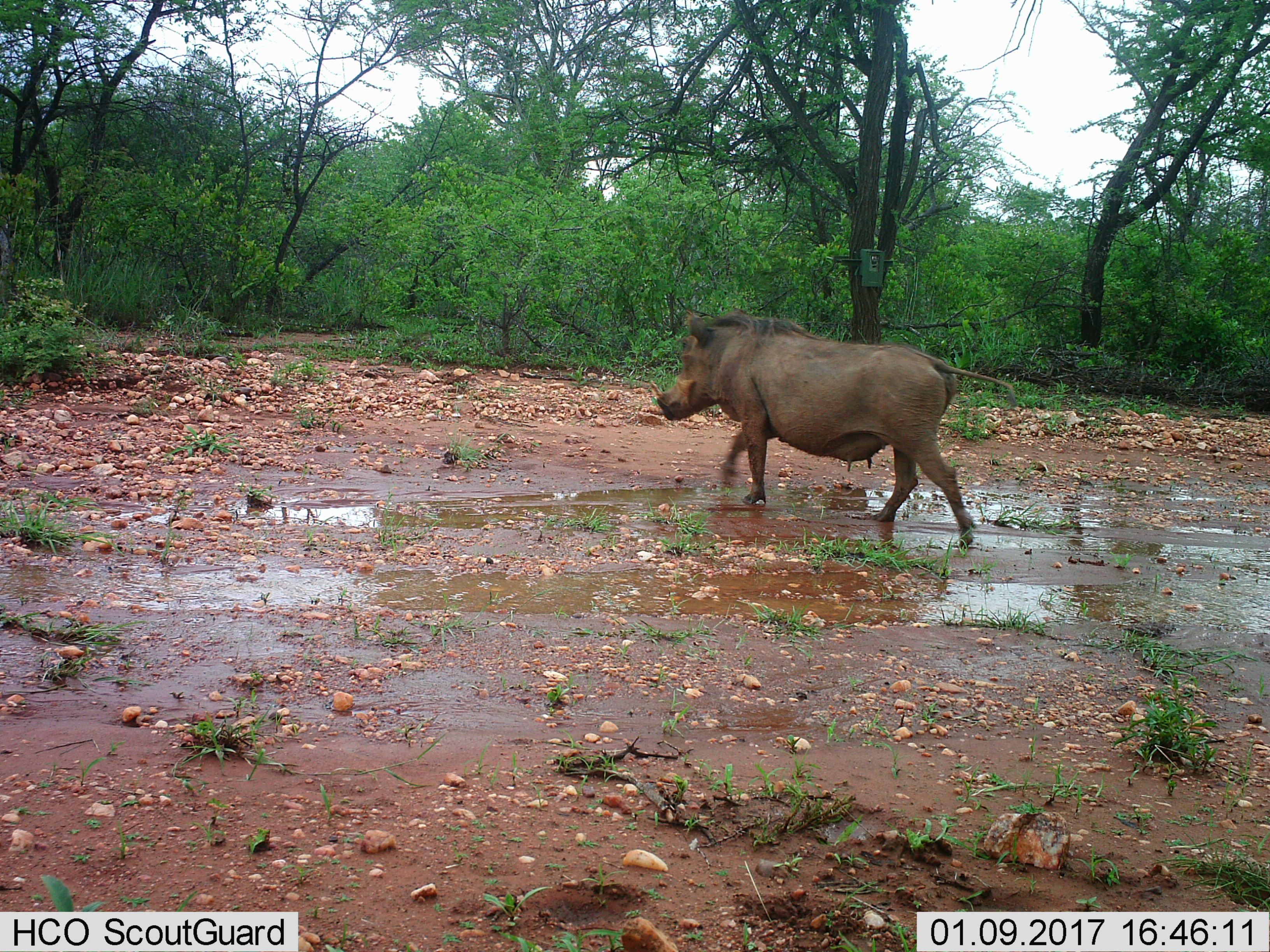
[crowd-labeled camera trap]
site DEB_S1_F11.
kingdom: Animalia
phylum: Chordata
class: Mammalia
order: Artiodactyla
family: Suidae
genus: Phacochoerus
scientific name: Phacochoerus africanus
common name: warthog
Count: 1.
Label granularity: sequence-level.